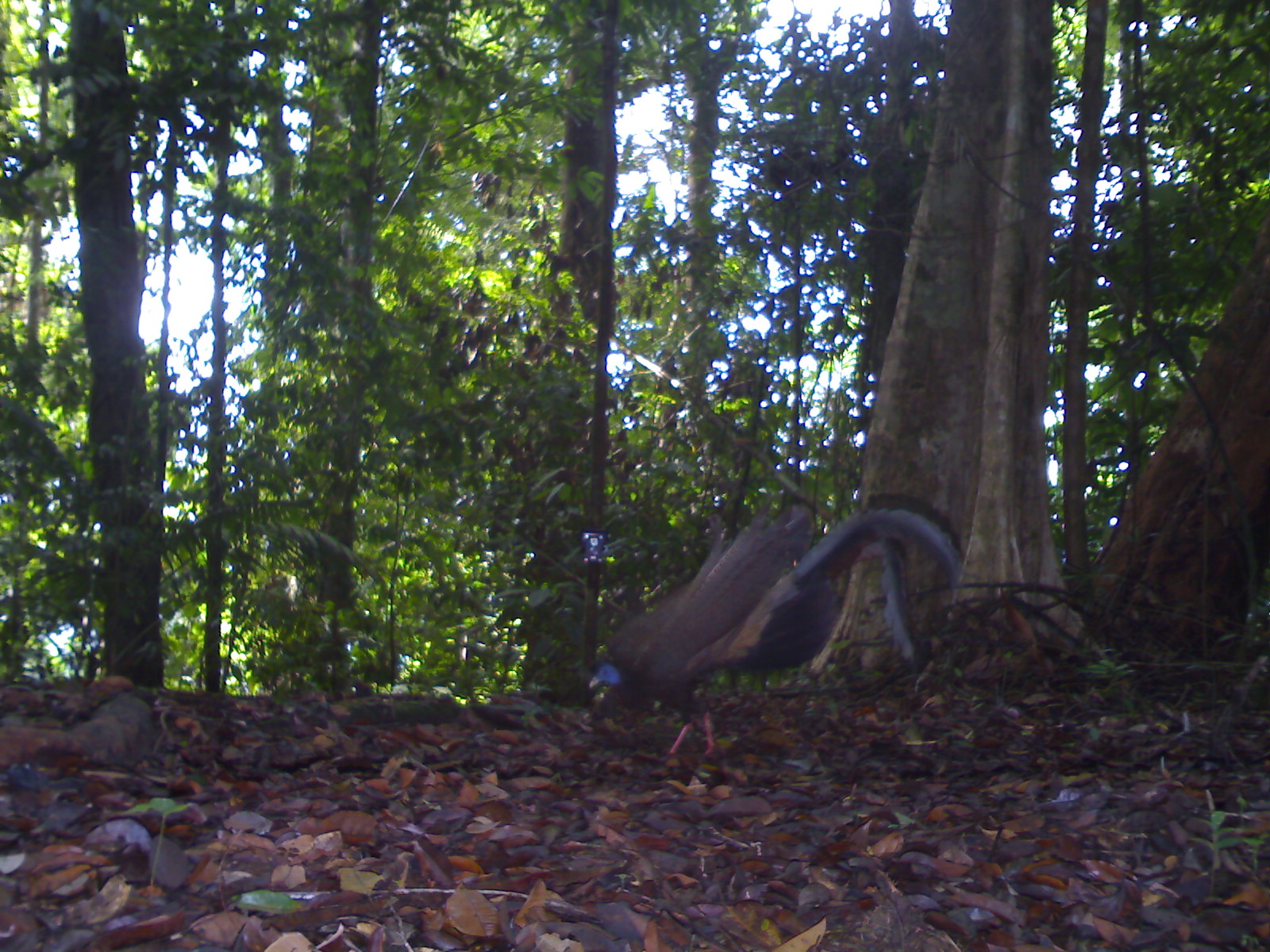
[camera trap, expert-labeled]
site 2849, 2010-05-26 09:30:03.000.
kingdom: Animalia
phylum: Chordata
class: Aves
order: Galliformes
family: Phasianidae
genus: Argusianus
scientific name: Argusianus argus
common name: great argus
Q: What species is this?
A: Argusianus argus (great argus).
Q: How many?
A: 1.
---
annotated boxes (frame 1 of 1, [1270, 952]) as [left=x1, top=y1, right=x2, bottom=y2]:
argusianus argus: [left=587, top=492, right=964, bottom=758]